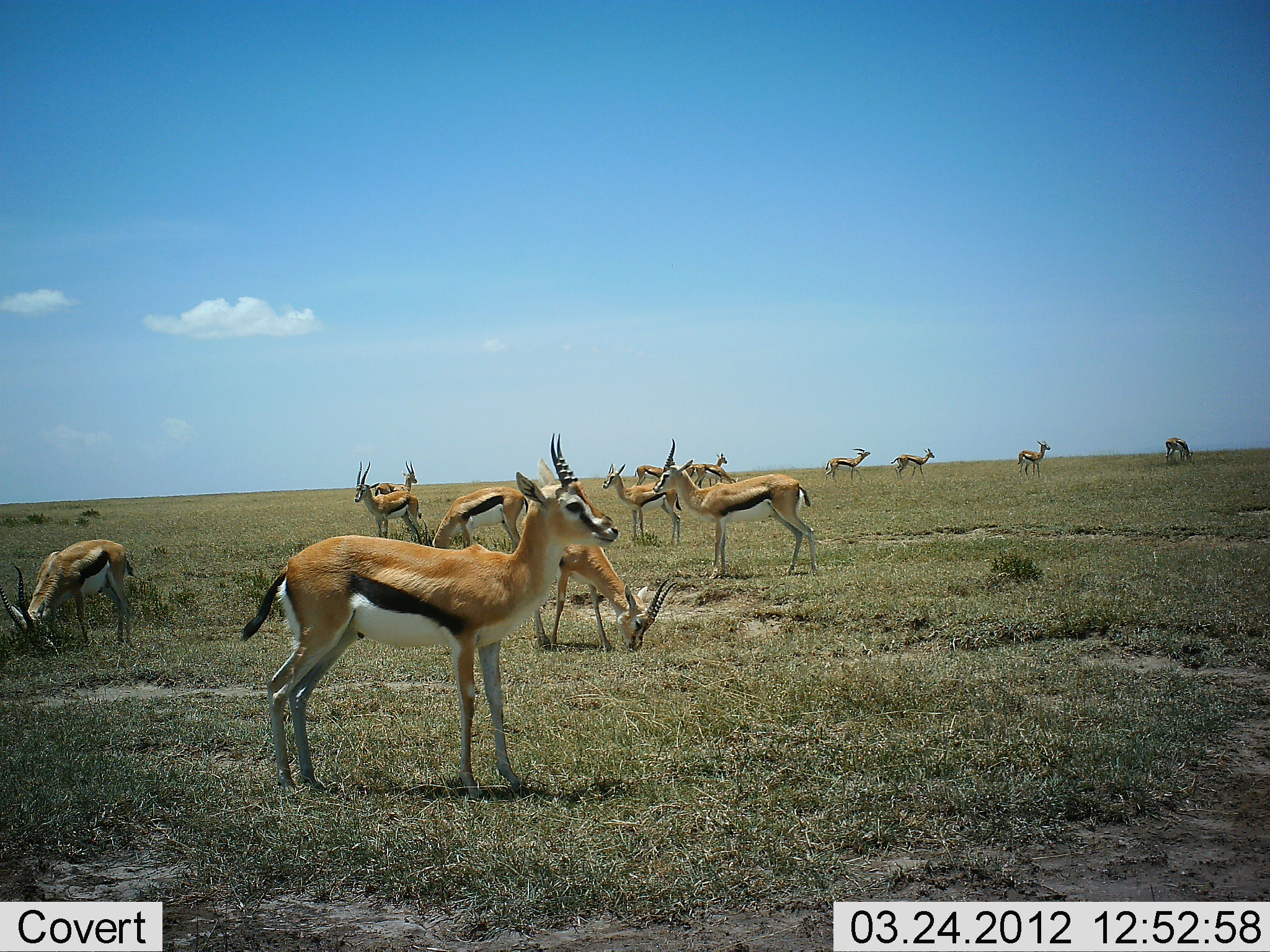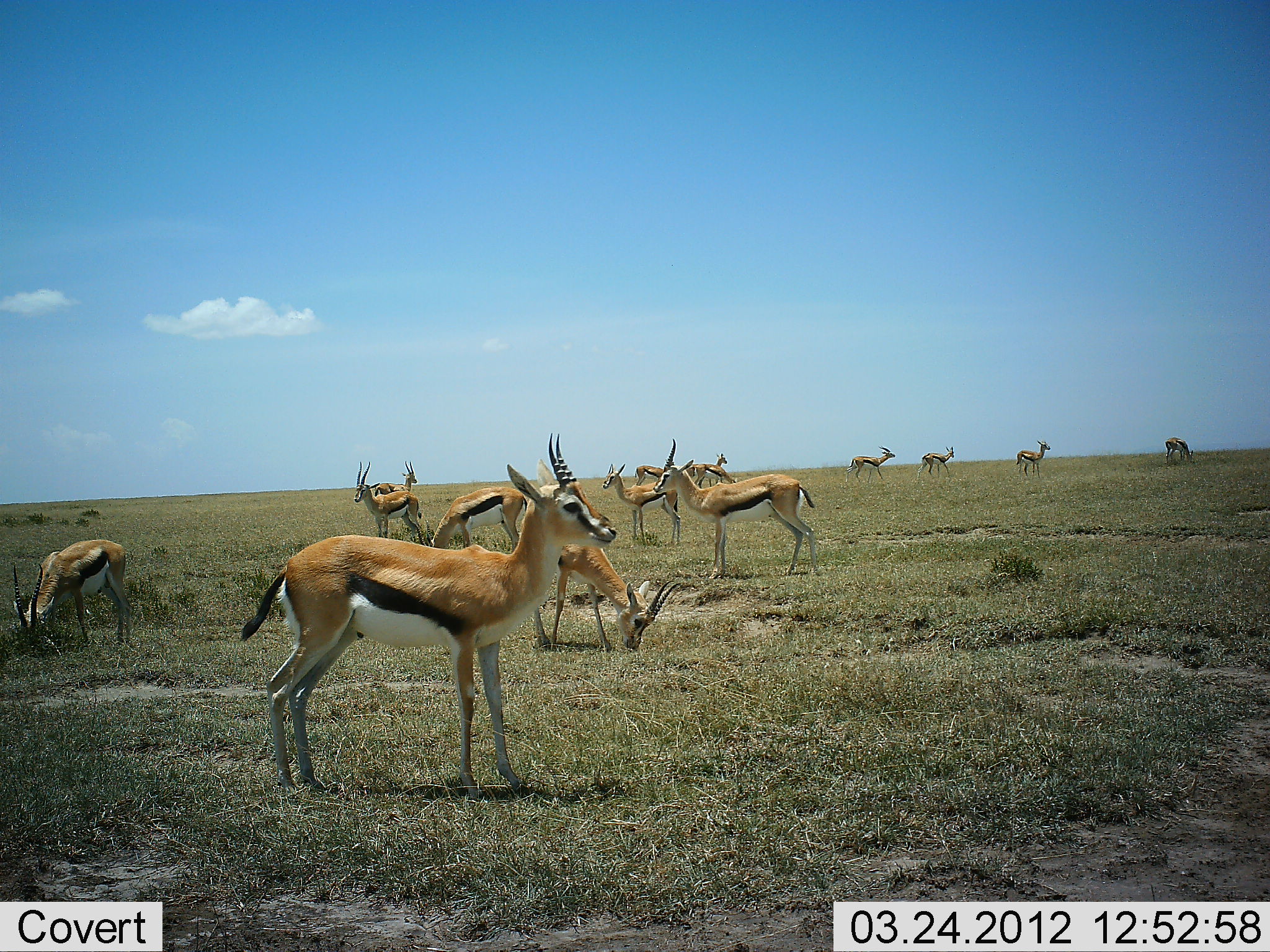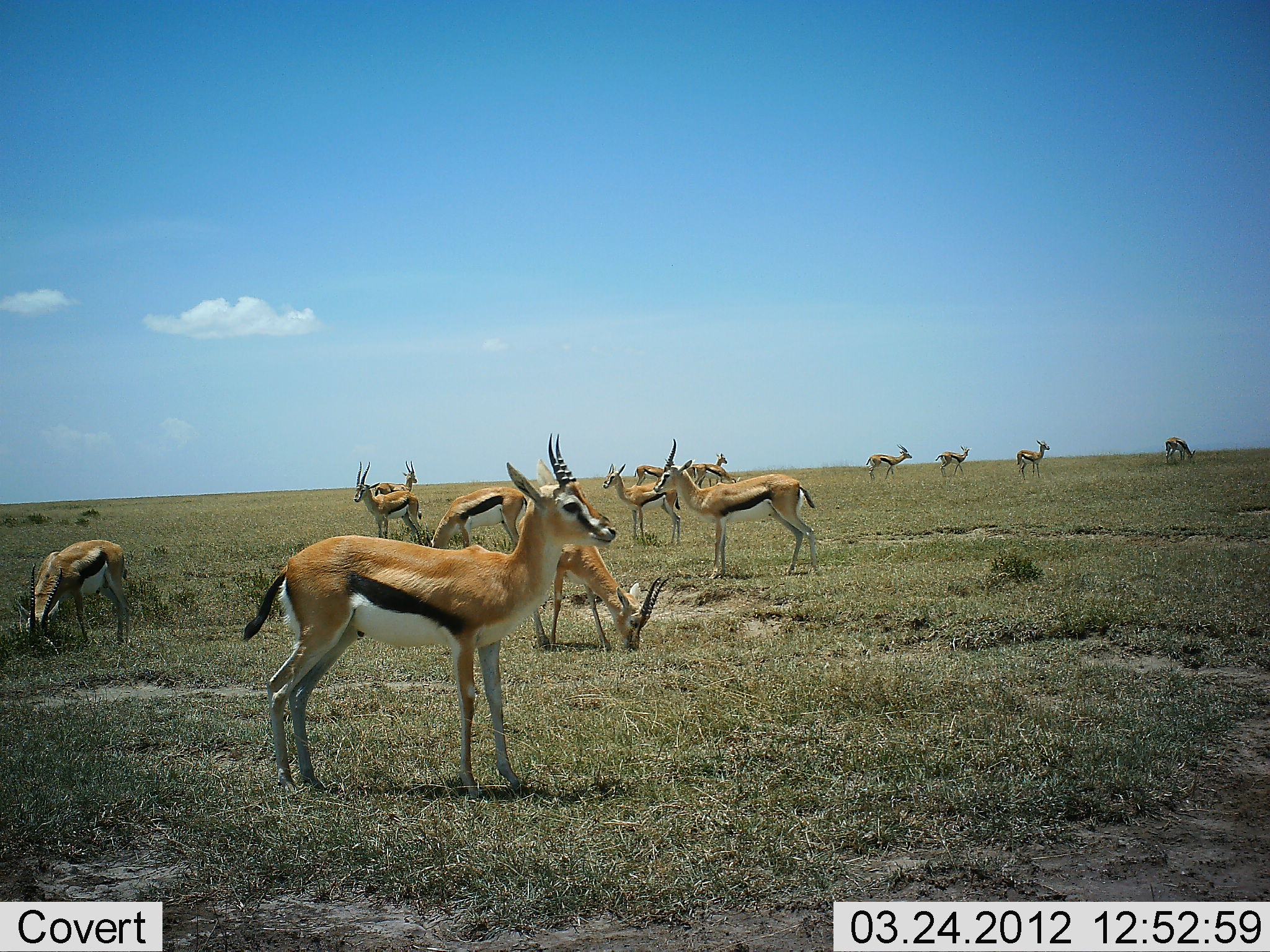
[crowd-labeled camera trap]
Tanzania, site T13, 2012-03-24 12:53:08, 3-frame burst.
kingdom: Animalia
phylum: Chordata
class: Mammalia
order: Artiodactyla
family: Bovidae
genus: Eudorcas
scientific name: Eudorcas thomsonii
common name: thomson's gazelle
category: gazellethomsons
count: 11-50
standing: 100%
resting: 0%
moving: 55%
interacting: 5%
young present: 5%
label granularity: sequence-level